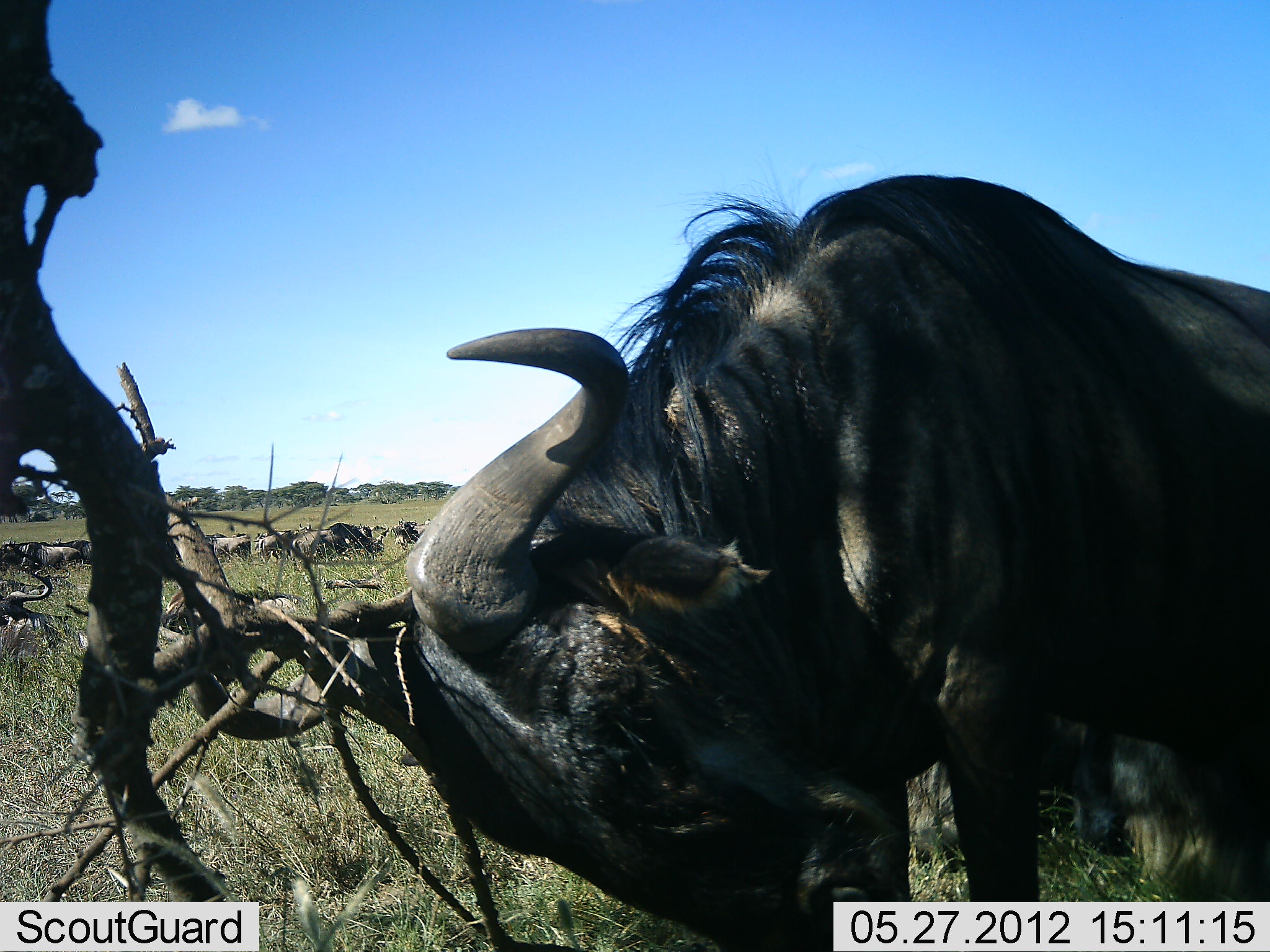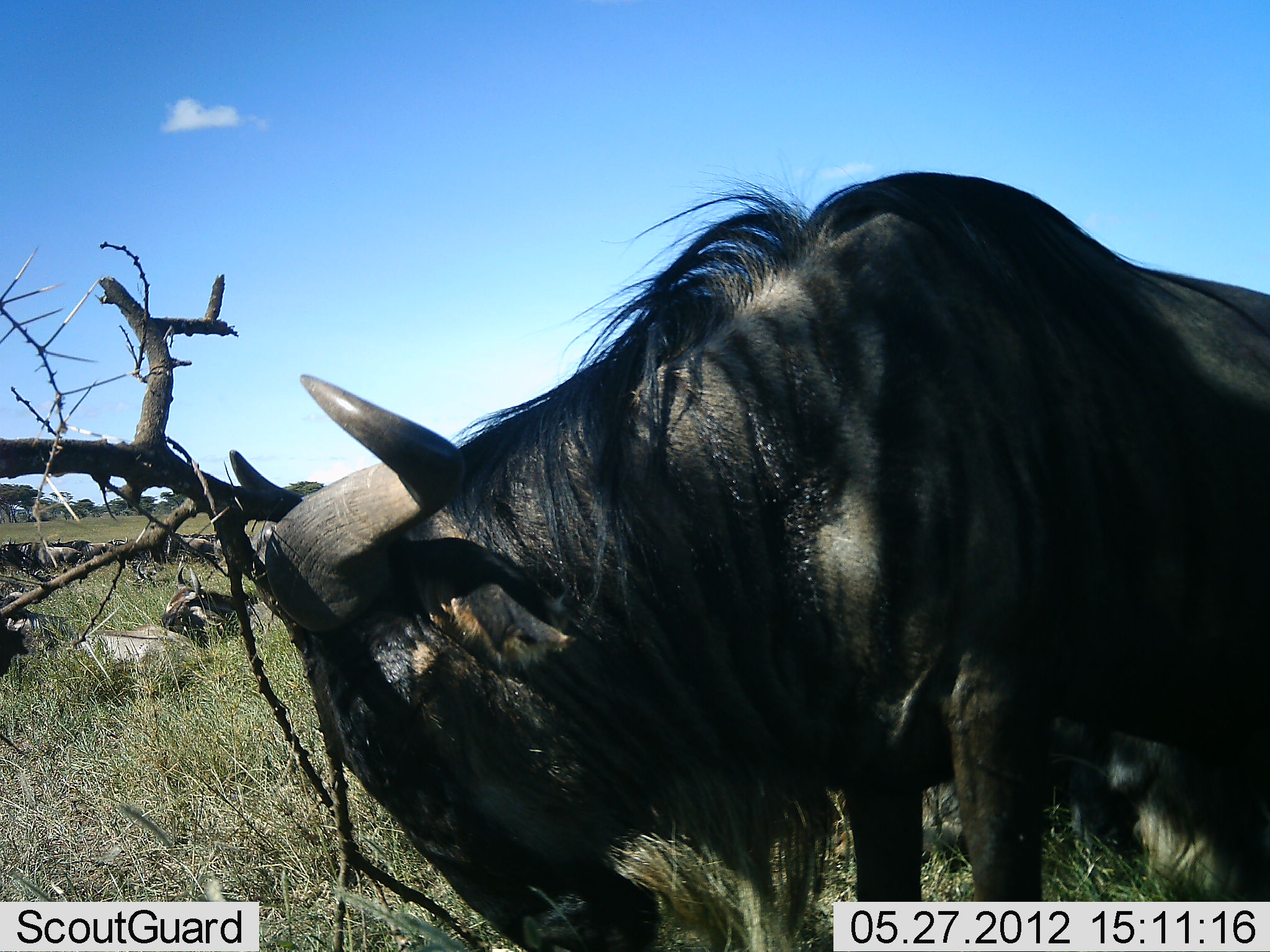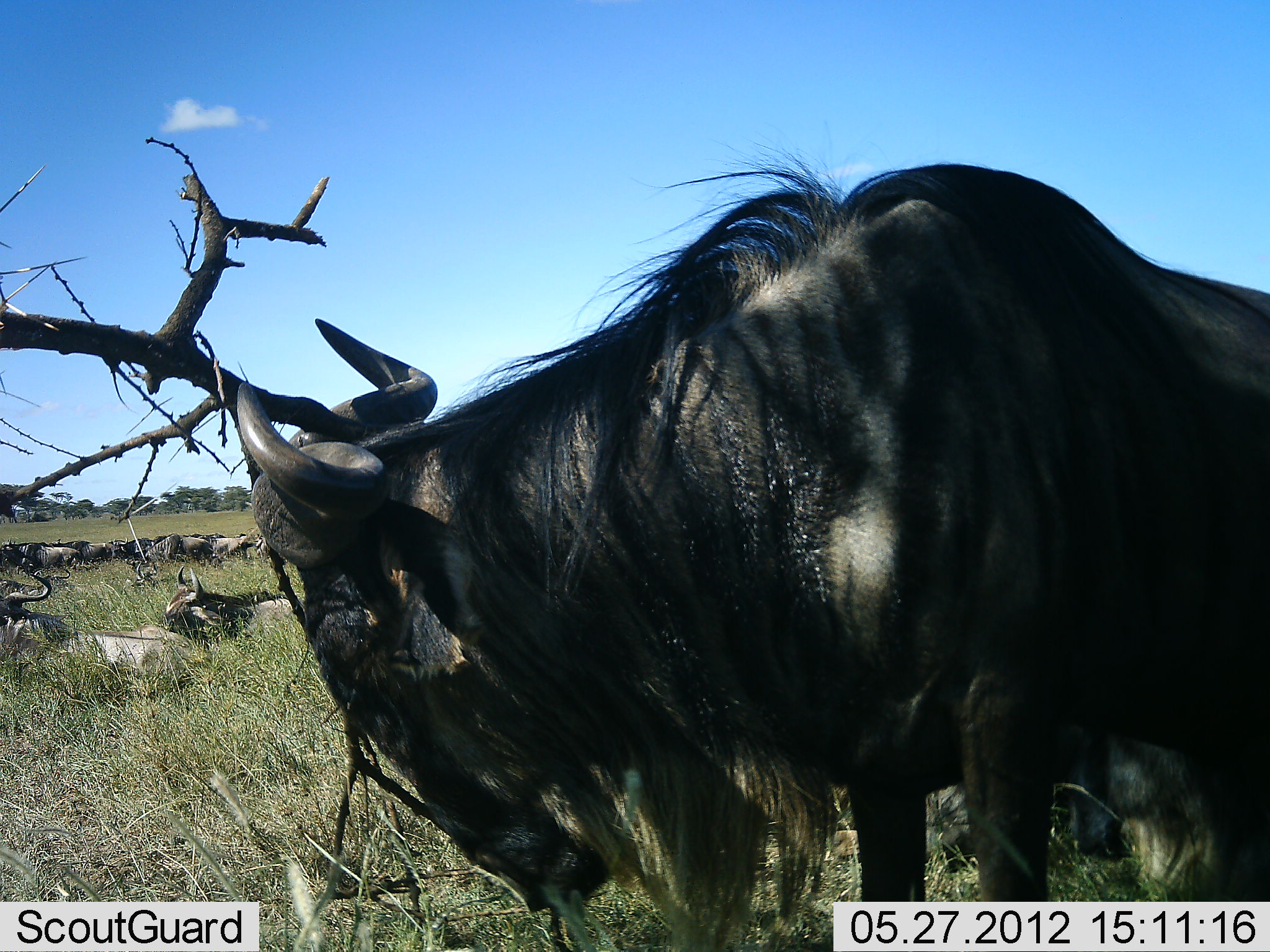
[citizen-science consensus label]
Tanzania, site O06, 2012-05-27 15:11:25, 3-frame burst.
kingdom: Animalia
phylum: Chordata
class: Mammalia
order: Artiodactyla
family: Bovidae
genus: Connochaetes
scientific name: Connochaetes taurinus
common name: blue wildebeest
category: wildebeest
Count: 8.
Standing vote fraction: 61%.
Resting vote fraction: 46%.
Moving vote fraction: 21%.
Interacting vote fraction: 39%.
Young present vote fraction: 0%.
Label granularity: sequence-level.